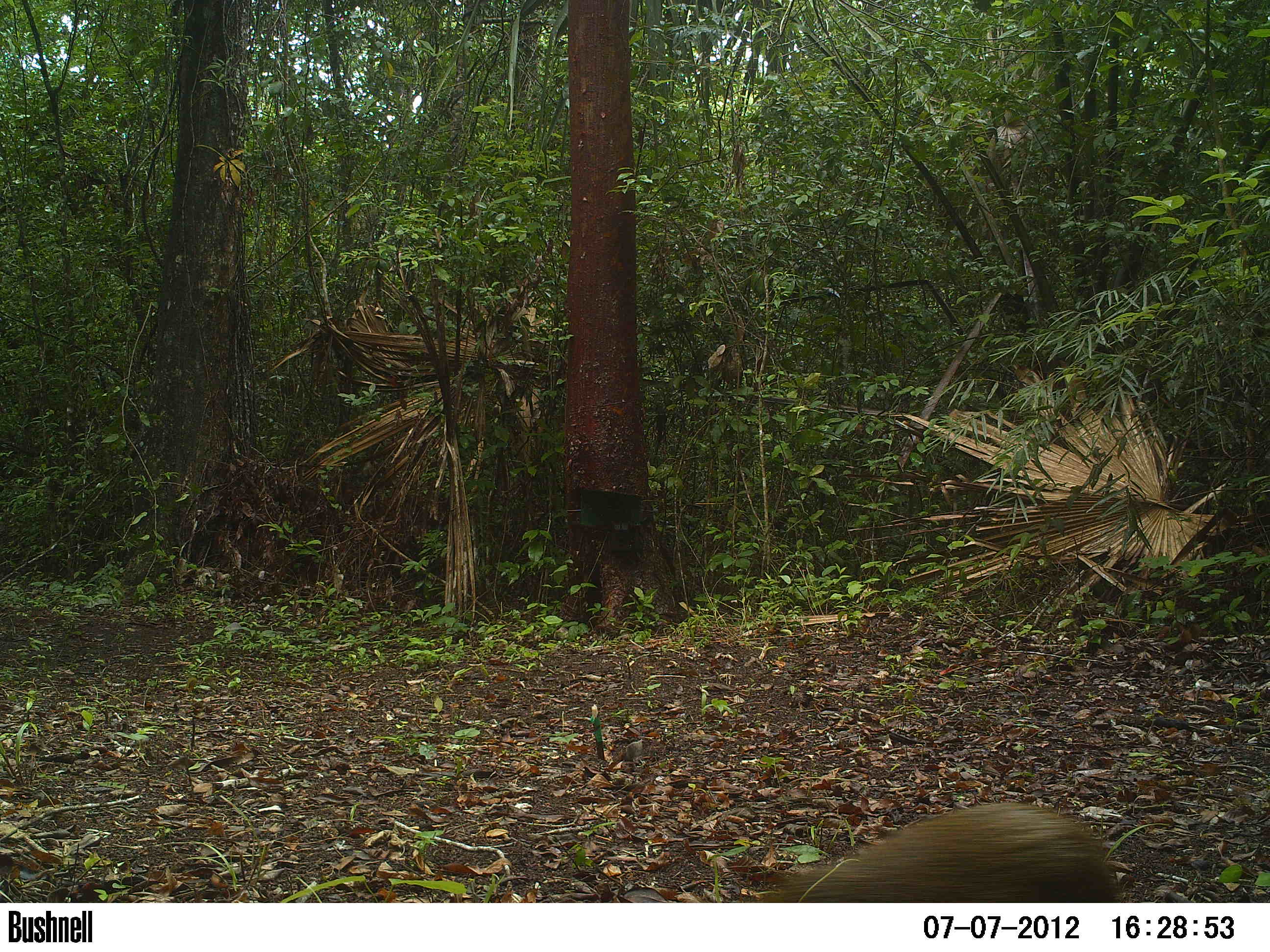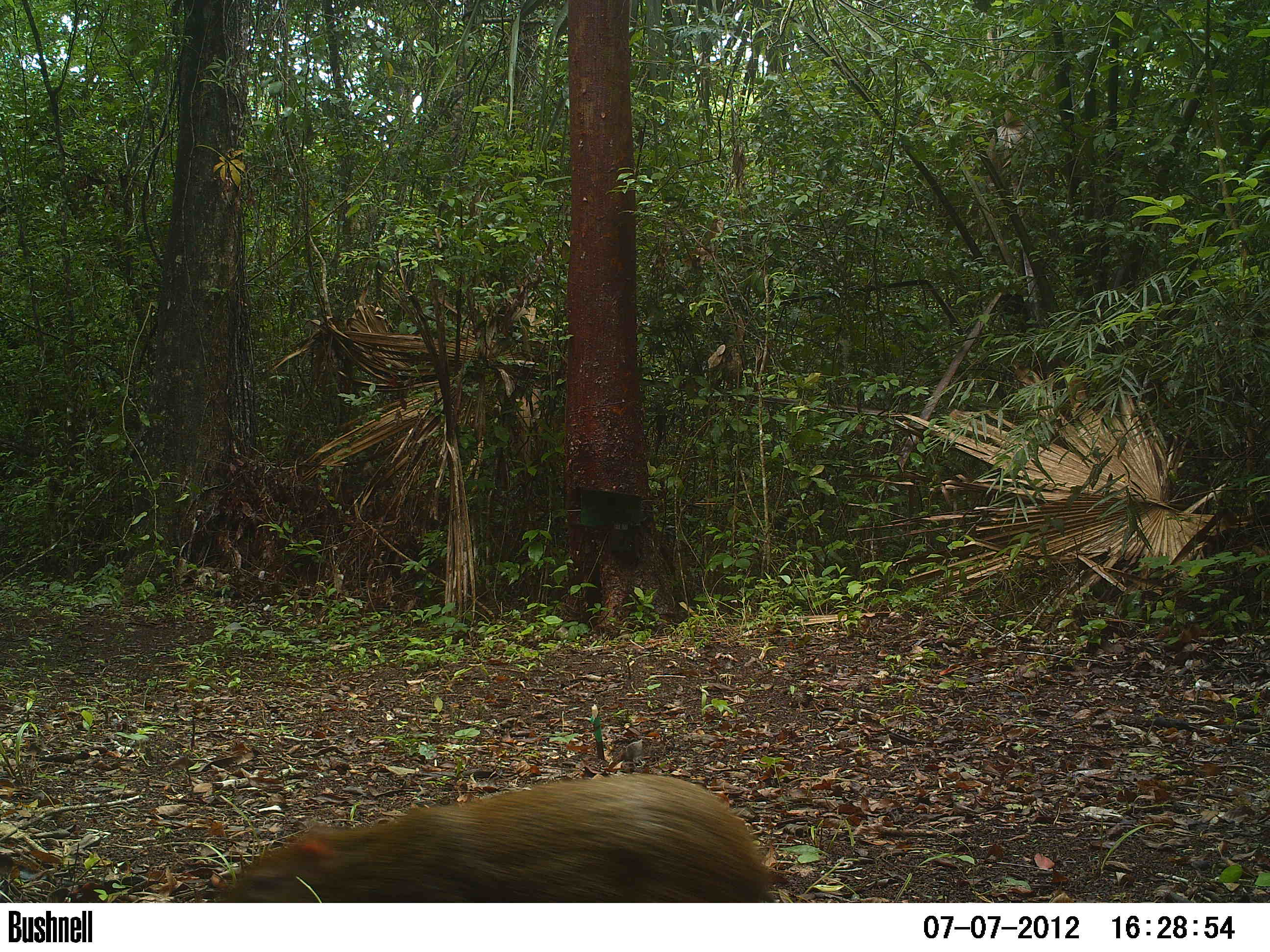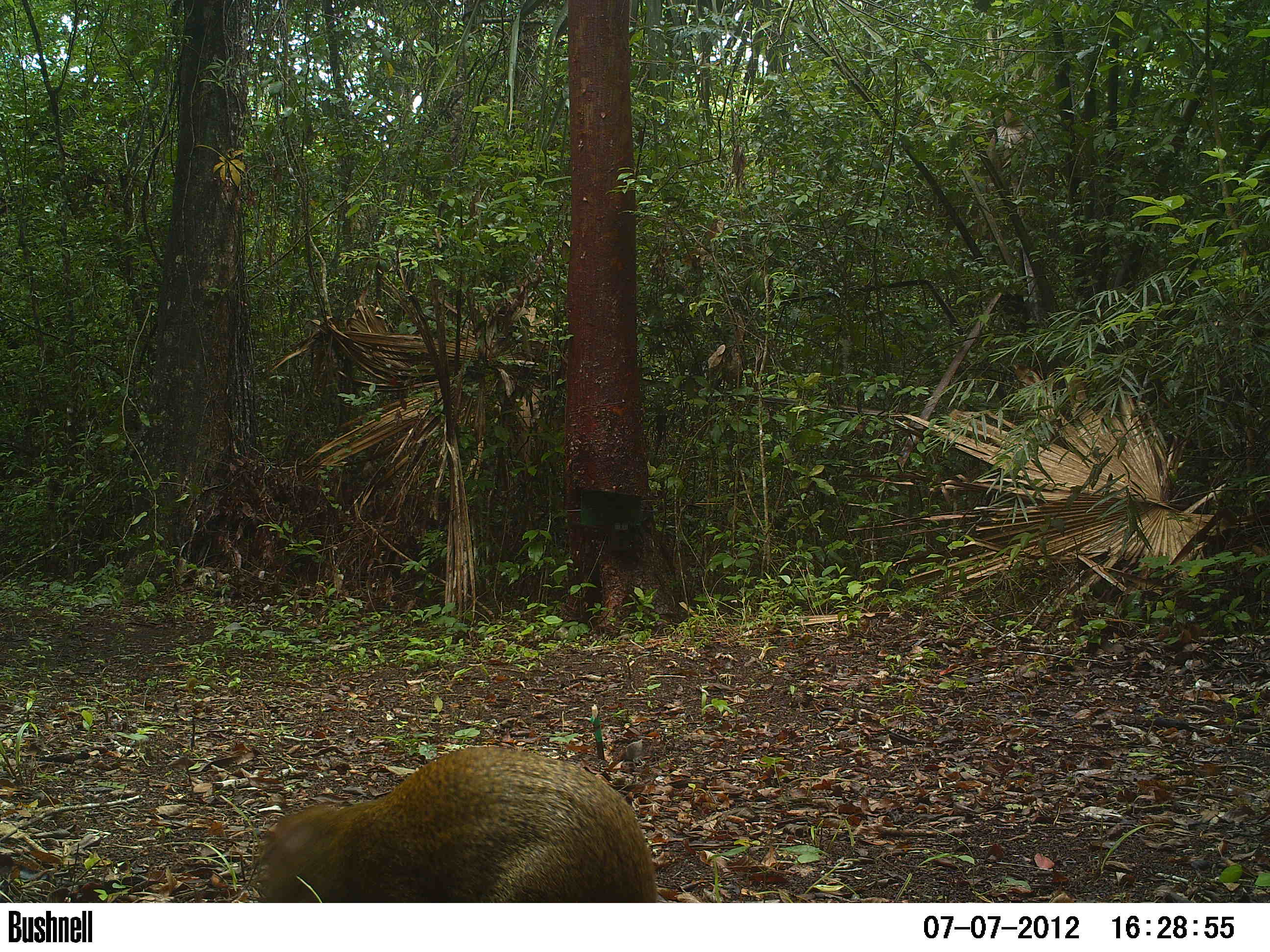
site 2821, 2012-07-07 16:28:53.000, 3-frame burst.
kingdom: Animalia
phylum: Chordata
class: Mammalia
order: Rodentia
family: Dasyproctidae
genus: Dasyprocta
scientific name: Dasyprocta punctata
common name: central american agouti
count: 1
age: adult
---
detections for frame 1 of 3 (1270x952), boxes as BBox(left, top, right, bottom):
dasyprocta punctata: BBox(770, 801, 1117, 903)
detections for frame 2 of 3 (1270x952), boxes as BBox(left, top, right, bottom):
dasyprocta punctata: BBox(207, 772, 785, 903)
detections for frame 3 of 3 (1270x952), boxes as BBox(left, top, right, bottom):
dasyprocta punctata: BBox(255, 742, 661, 902)